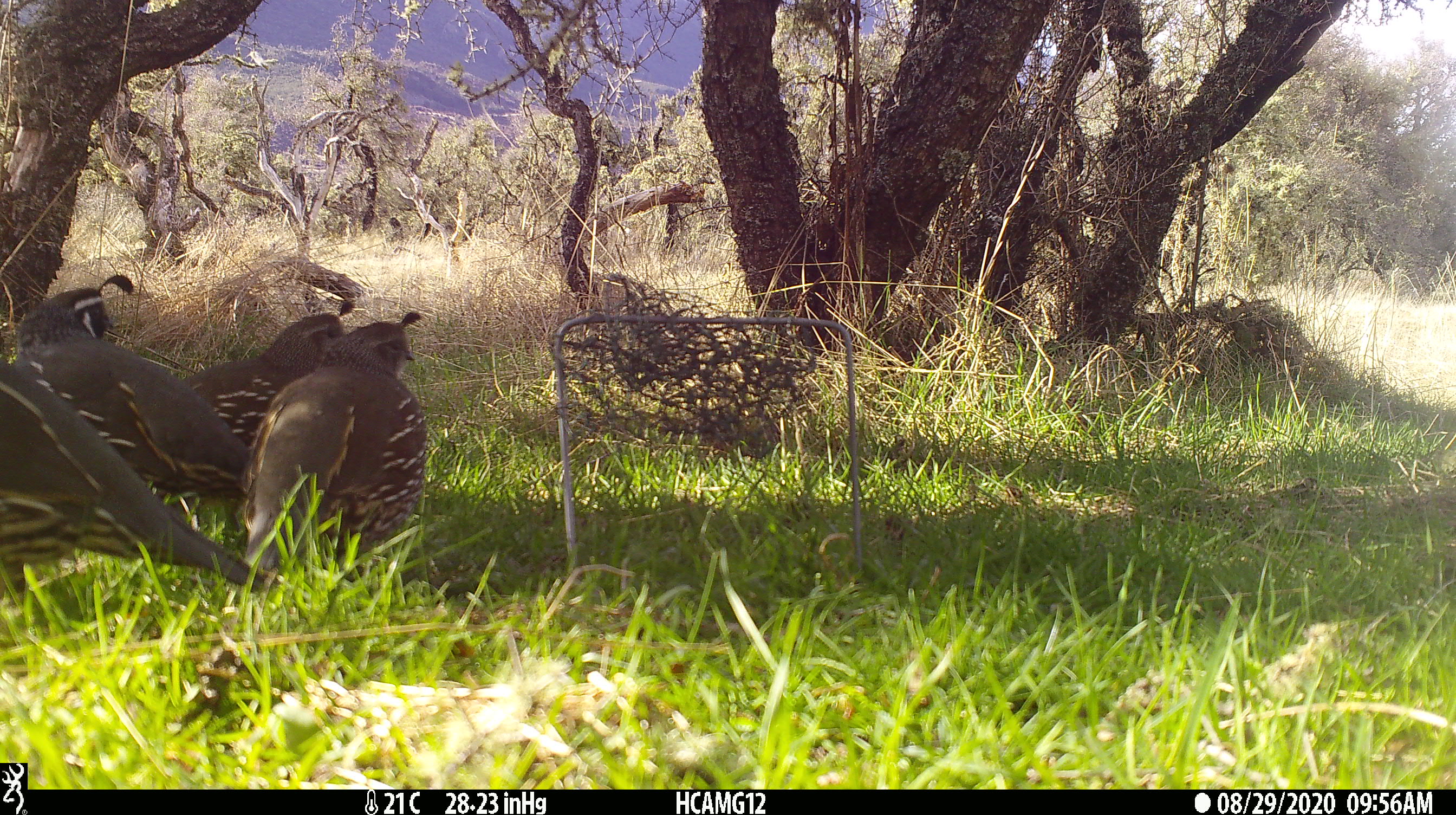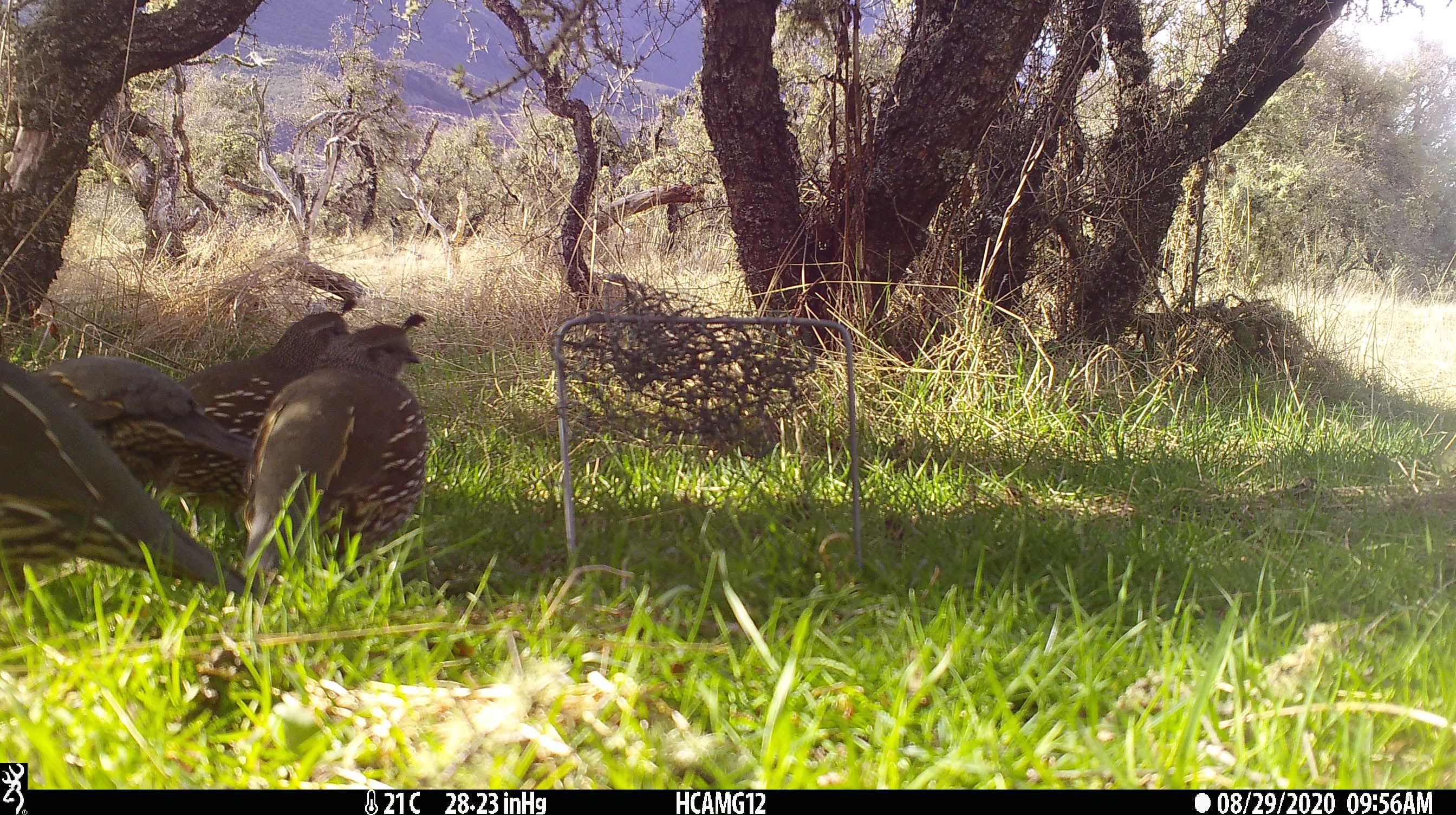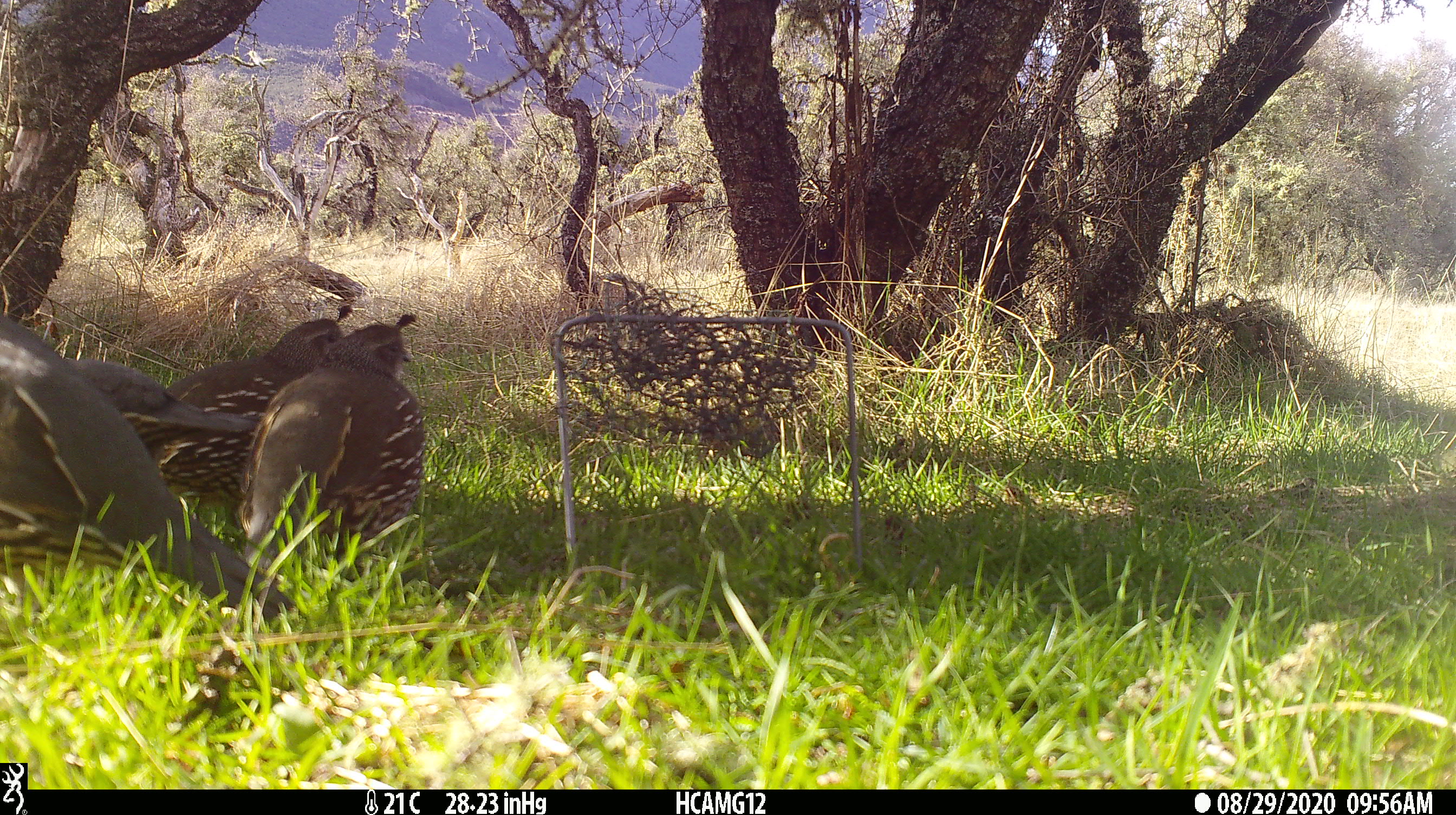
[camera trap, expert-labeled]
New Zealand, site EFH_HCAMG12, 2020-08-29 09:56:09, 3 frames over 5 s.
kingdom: Animalia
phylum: Chordata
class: Aves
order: Galliformes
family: Odontophoridae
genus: Callipepla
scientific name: Callipepla californica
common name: california quail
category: quail california